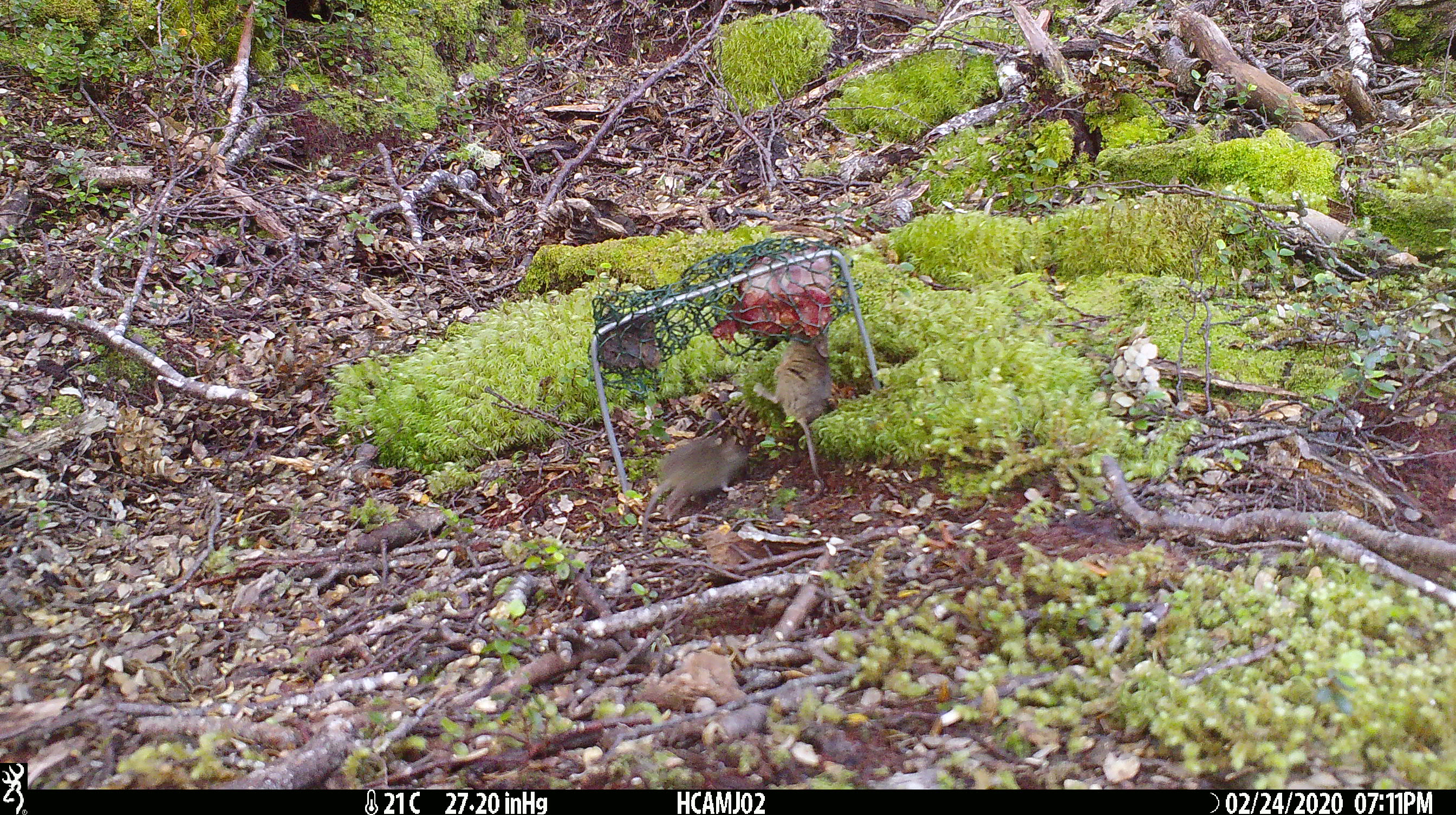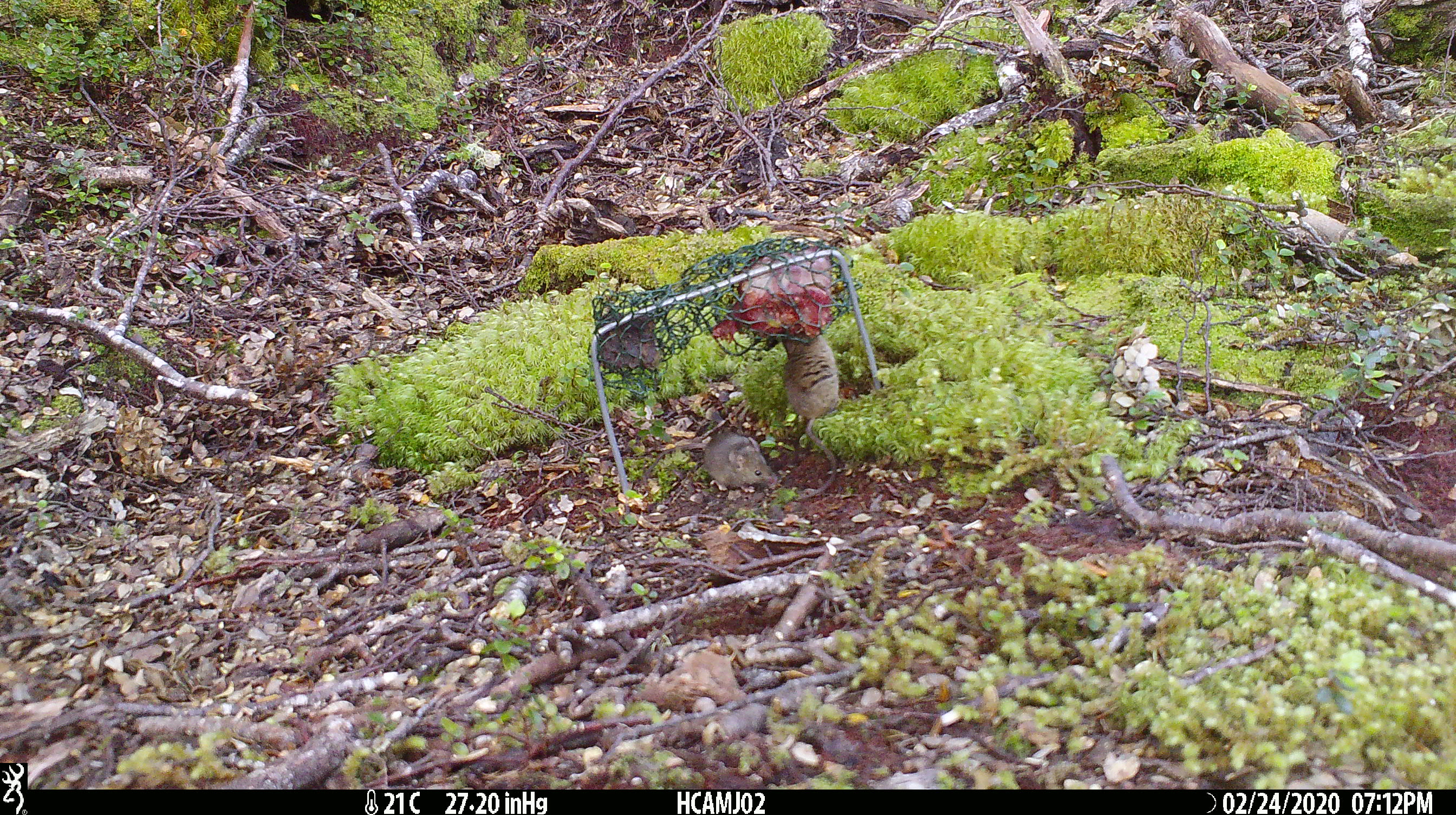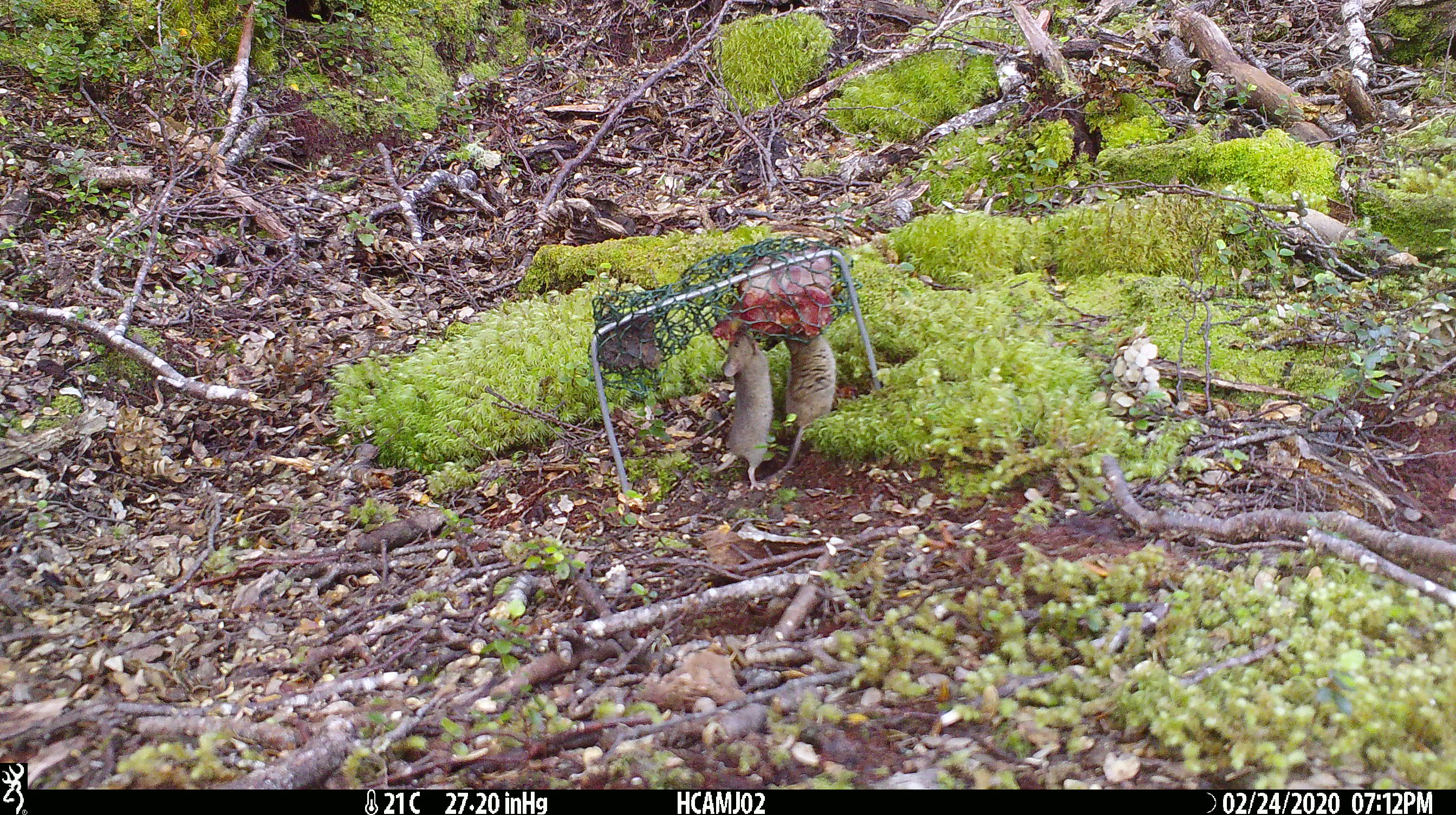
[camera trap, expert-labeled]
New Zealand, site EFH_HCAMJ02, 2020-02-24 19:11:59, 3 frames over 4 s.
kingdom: Animalia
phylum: Chordata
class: Mammalia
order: Rodentia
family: Muridae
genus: Mus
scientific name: Mus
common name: mouse